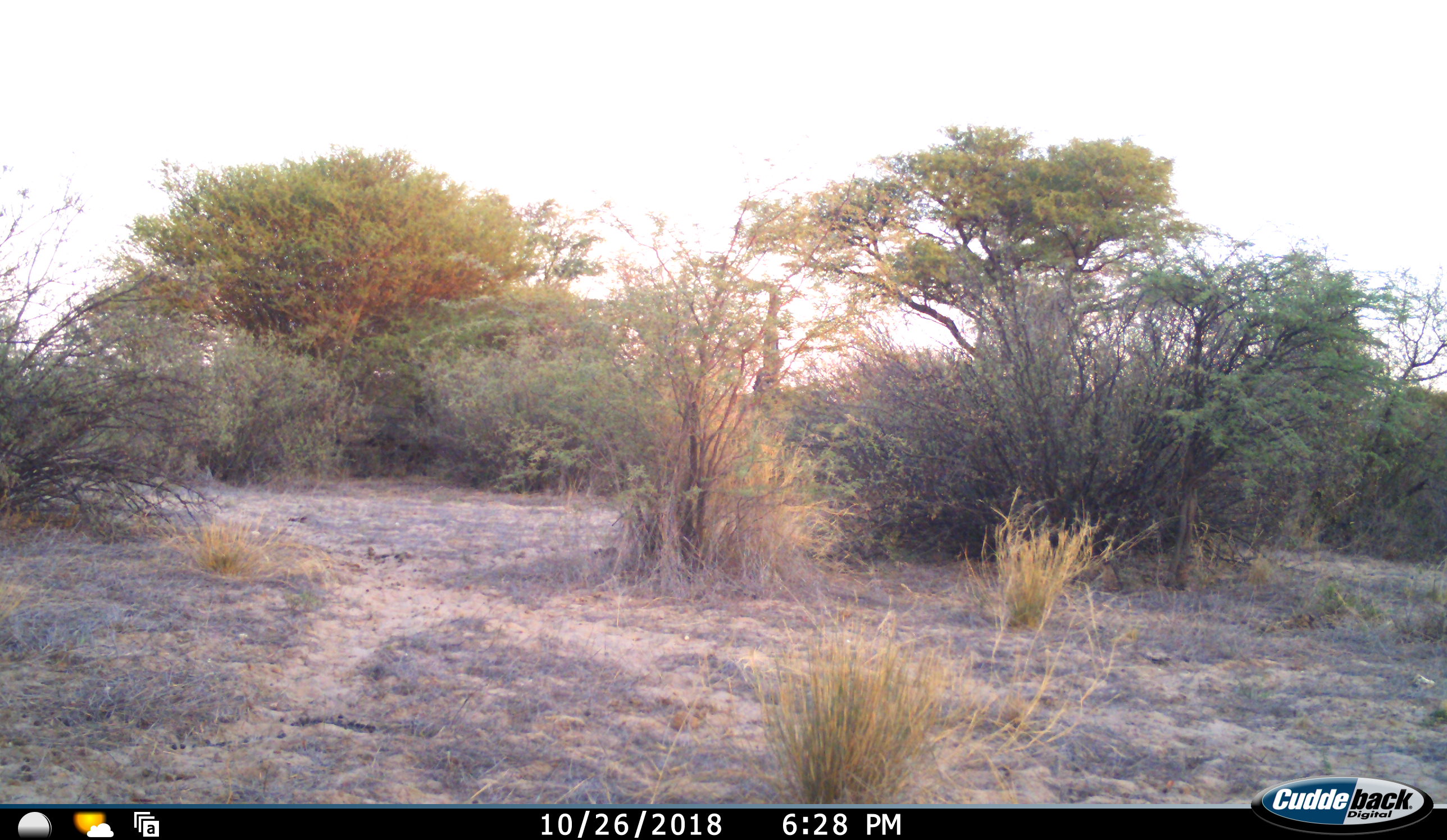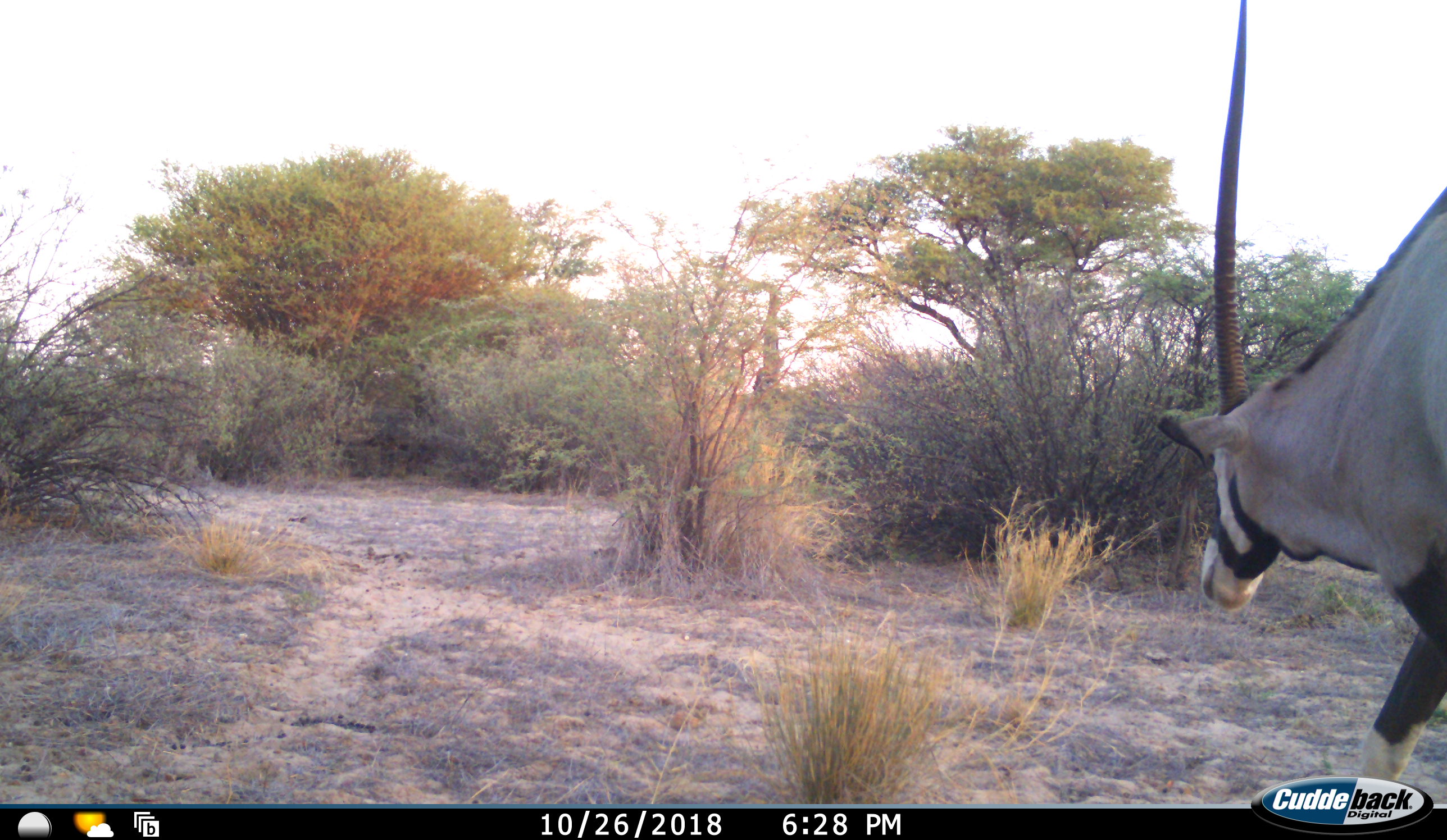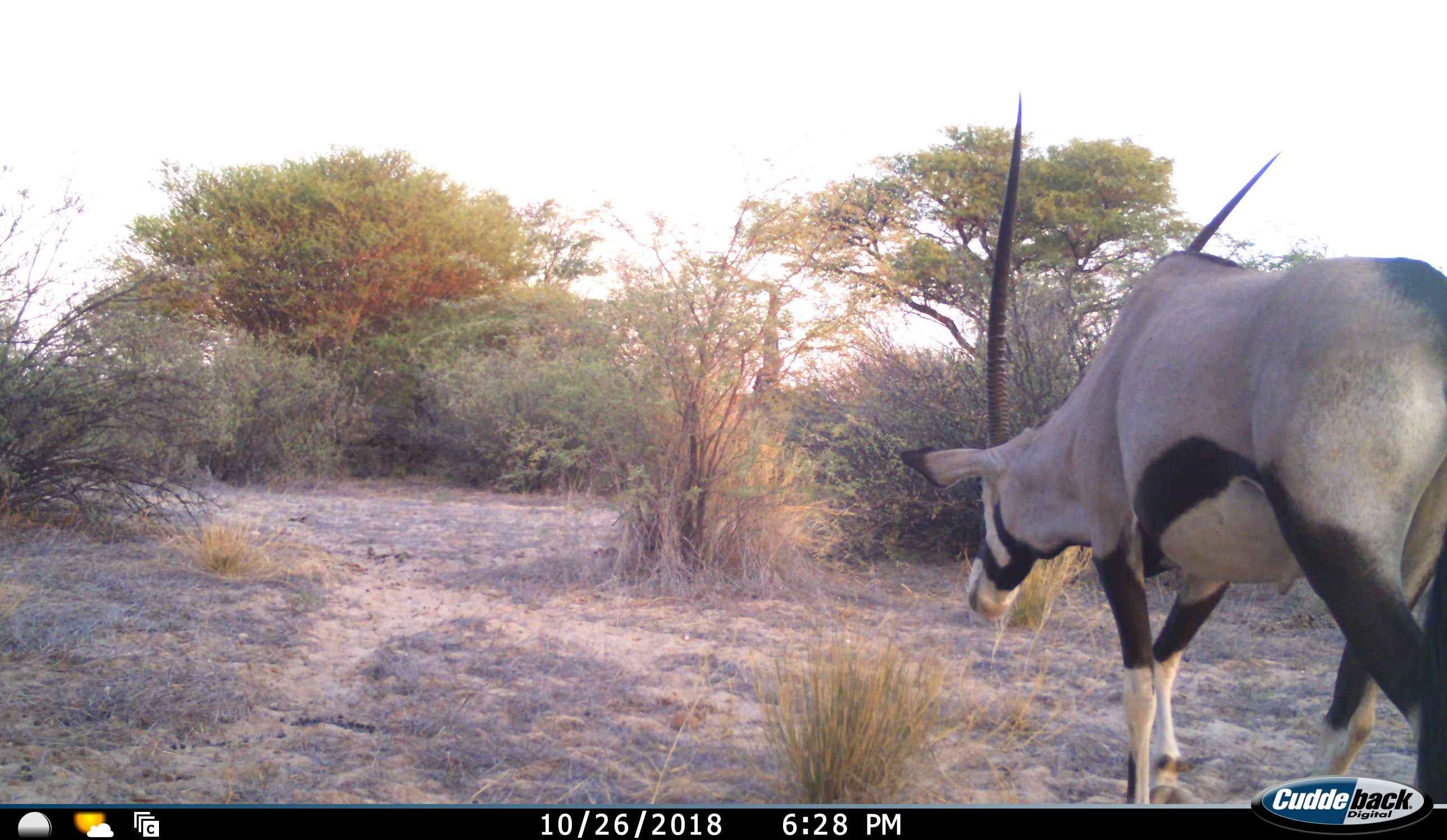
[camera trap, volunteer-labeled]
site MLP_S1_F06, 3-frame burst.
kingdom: Animalia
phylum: Chordata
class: Mammalia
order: Artiodactyla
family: Bovidae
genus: Oryx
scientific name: Oryx gazella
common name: gemsbok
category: oryx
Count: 1.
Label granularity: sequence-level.